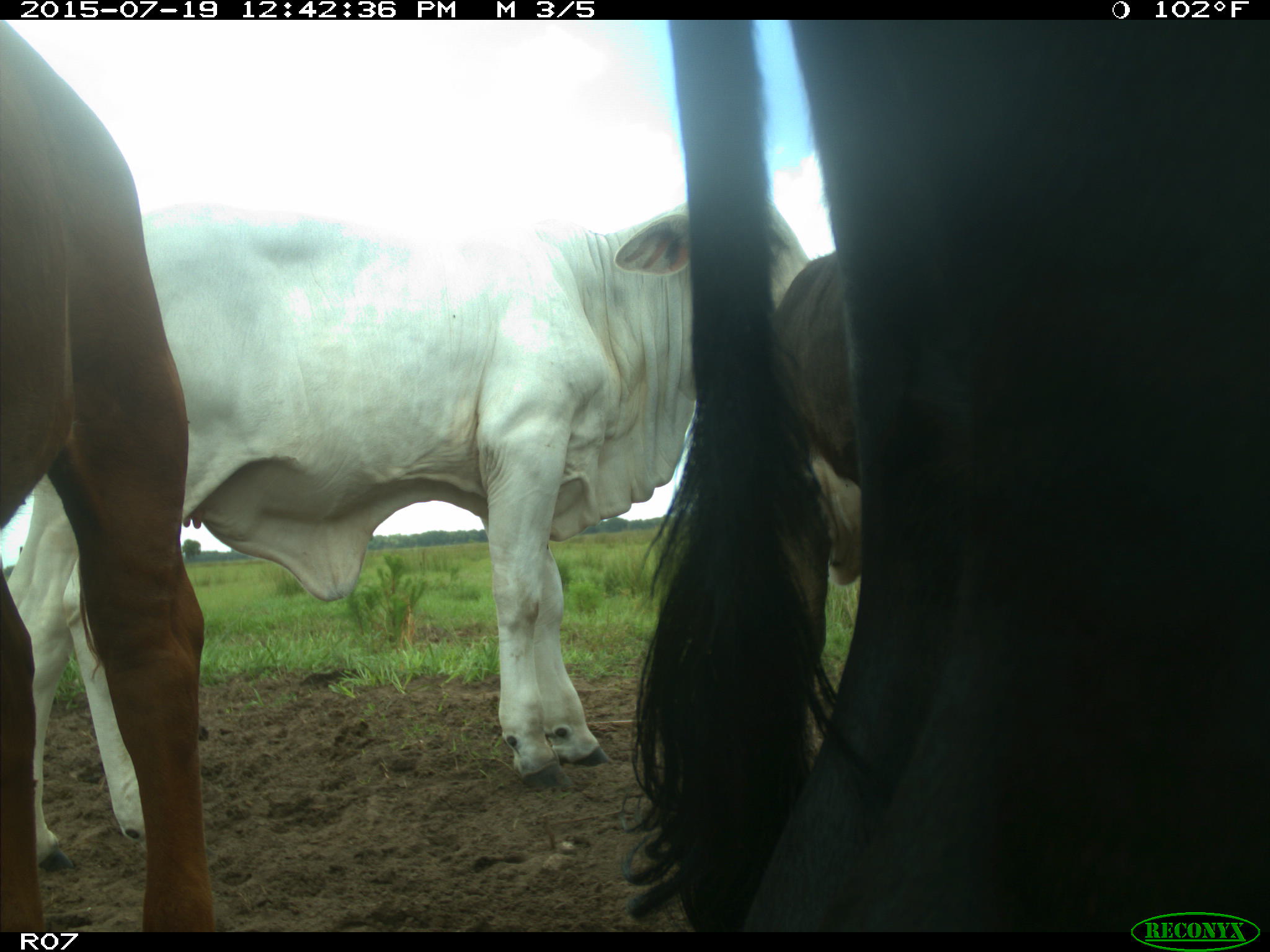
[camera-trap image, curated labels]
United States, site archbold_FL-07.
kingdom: Animalia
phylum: Chordata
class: Mammalia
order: Artiodactyla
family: Bovidae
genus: Bos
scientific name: Bos taurus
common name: domestic cow